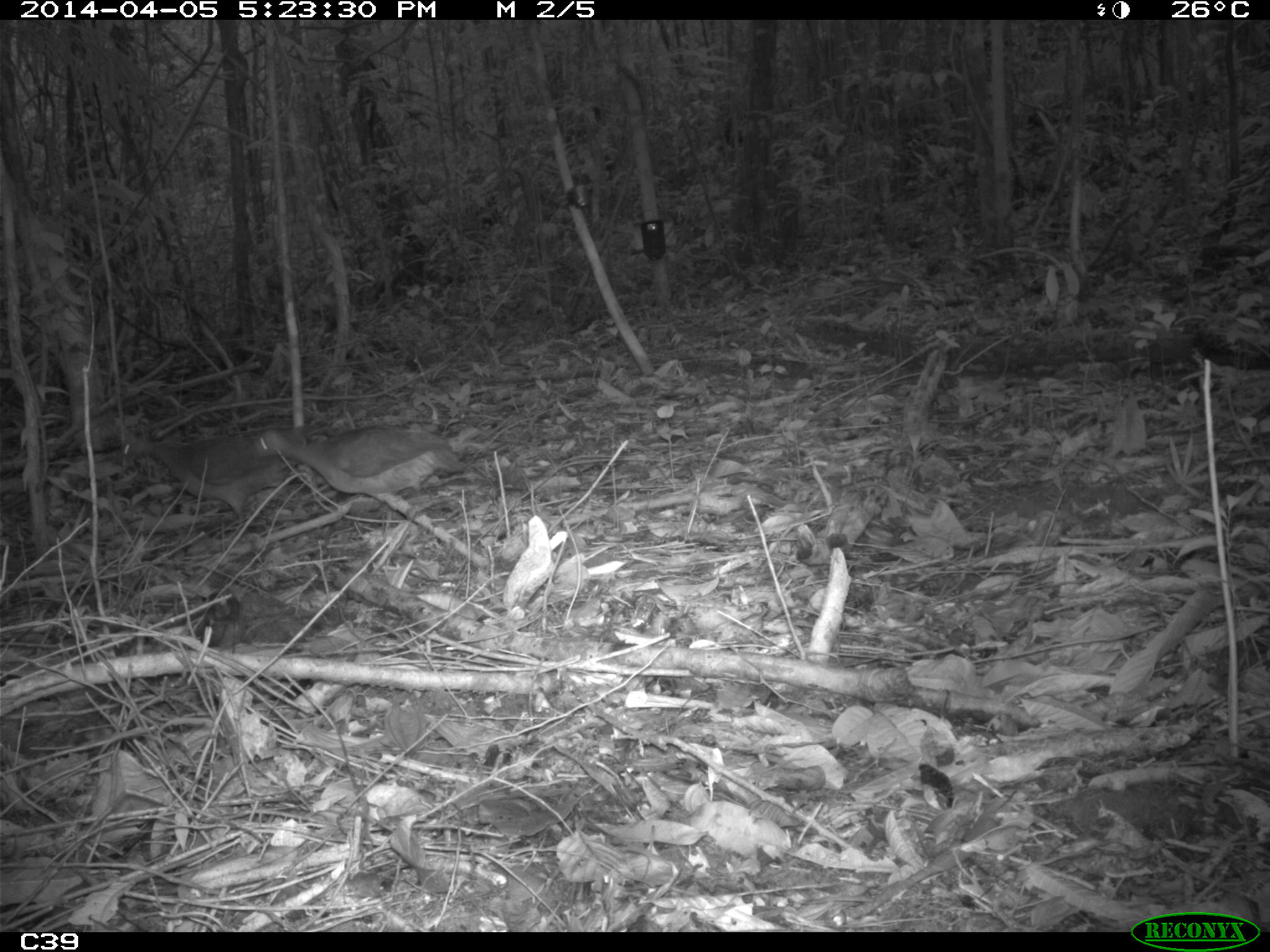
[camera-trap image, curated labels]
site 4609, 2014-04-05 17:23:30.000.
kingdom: Animalia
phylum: Chordata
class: Aves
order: Tinamiformes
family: Tinamidae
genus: Tinamus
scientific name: Tinamus major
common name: great tinamou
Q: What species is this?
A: Tinamus major (great tinamou).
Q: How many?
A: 3.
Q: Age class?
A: Adult.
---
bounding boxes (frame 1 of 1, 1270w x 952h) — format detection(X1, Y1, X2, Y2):
tinamus major: detection(244, 422, 466, 514); detection(113, 422, 309, 525)